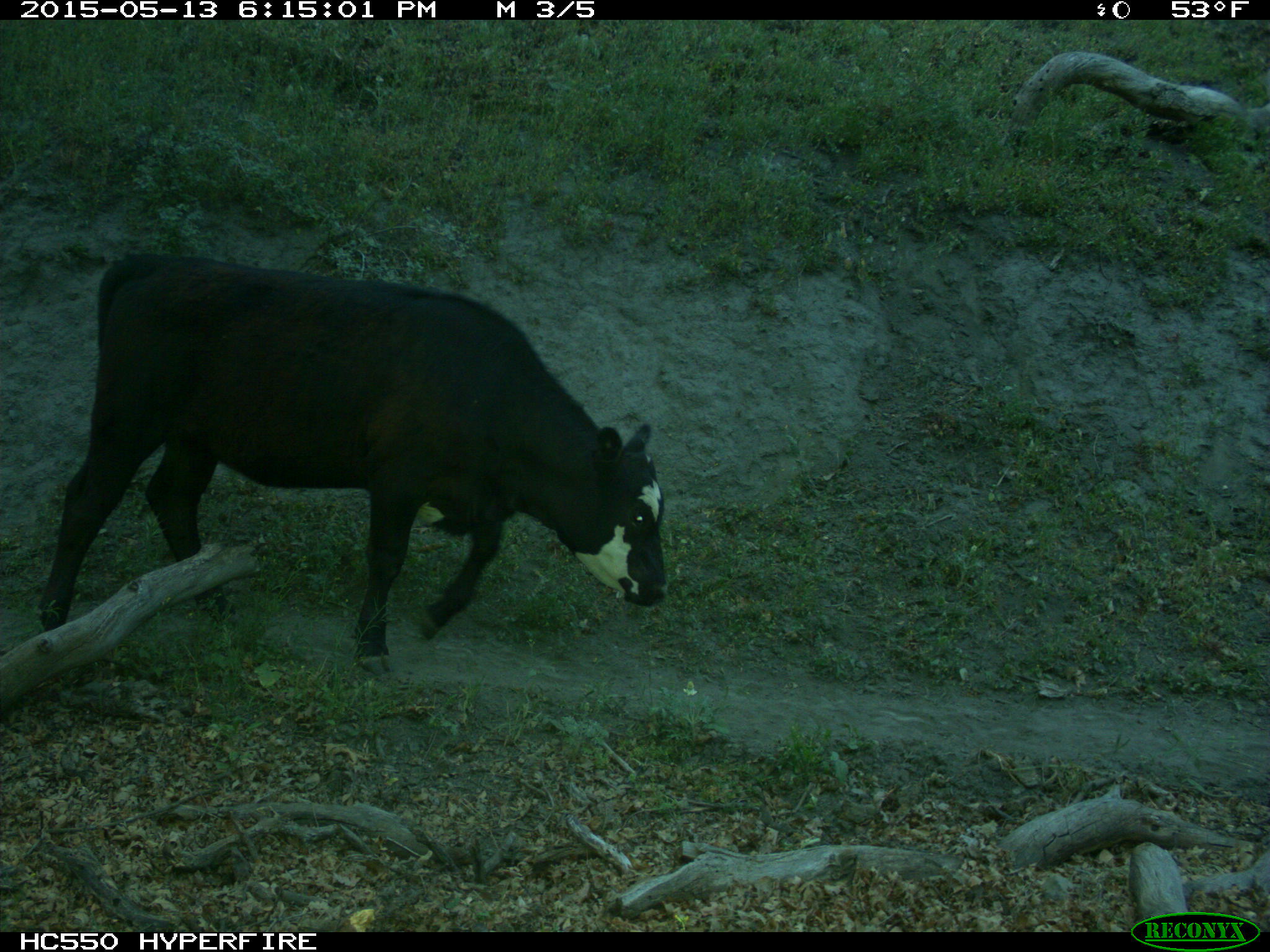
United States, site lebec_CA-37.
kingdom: Animalia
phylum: Chordata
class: Mammalia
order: Artiodactyla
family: Bovidae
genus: Bos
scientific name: Bos taurus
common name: domestic cow